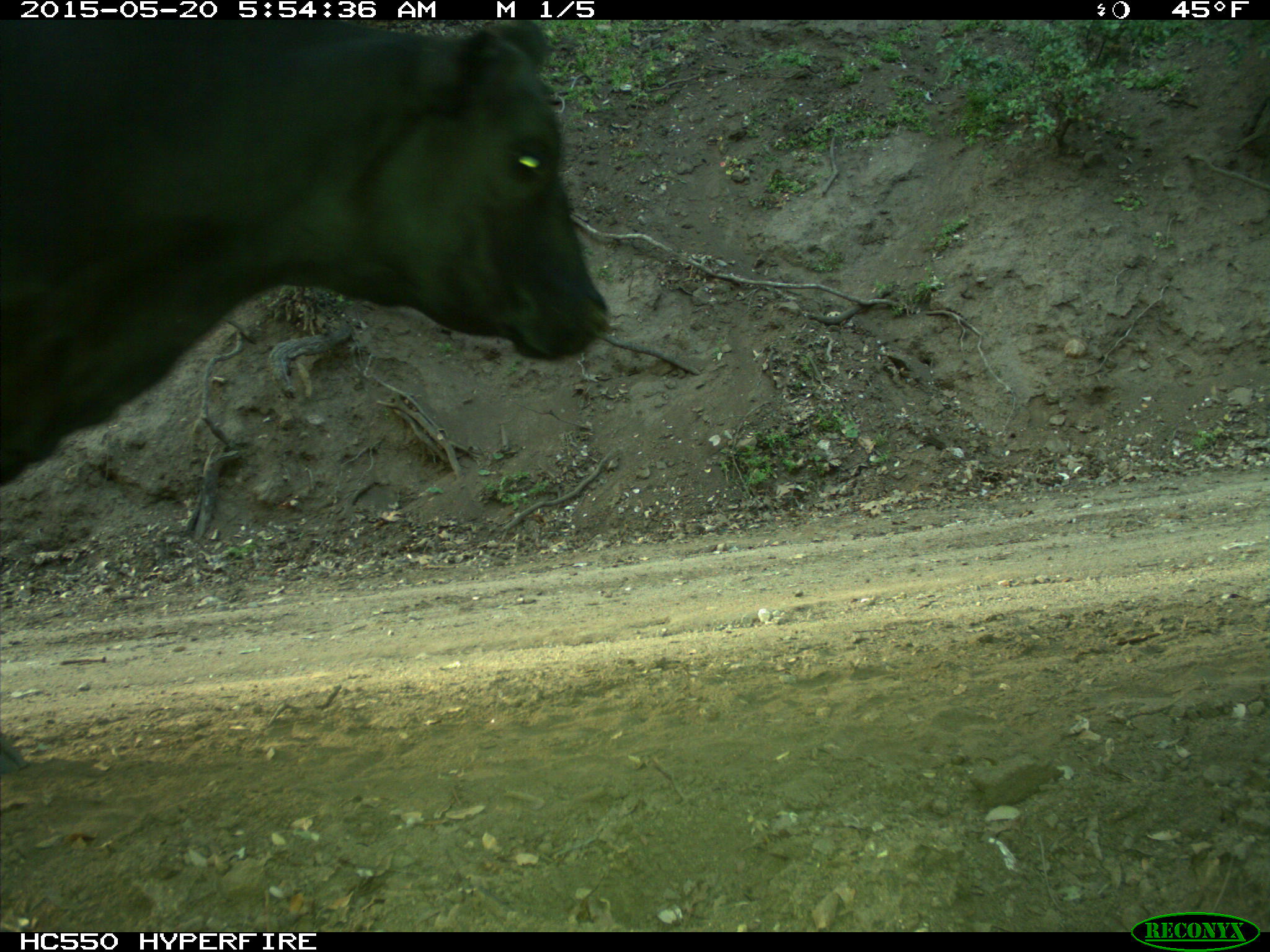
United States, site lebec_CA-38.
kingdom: Animalia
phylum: Chordata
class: Mammalia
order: Artiodactyla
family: Bovidae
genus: Bos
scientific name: Bos taurus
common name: domestic cow